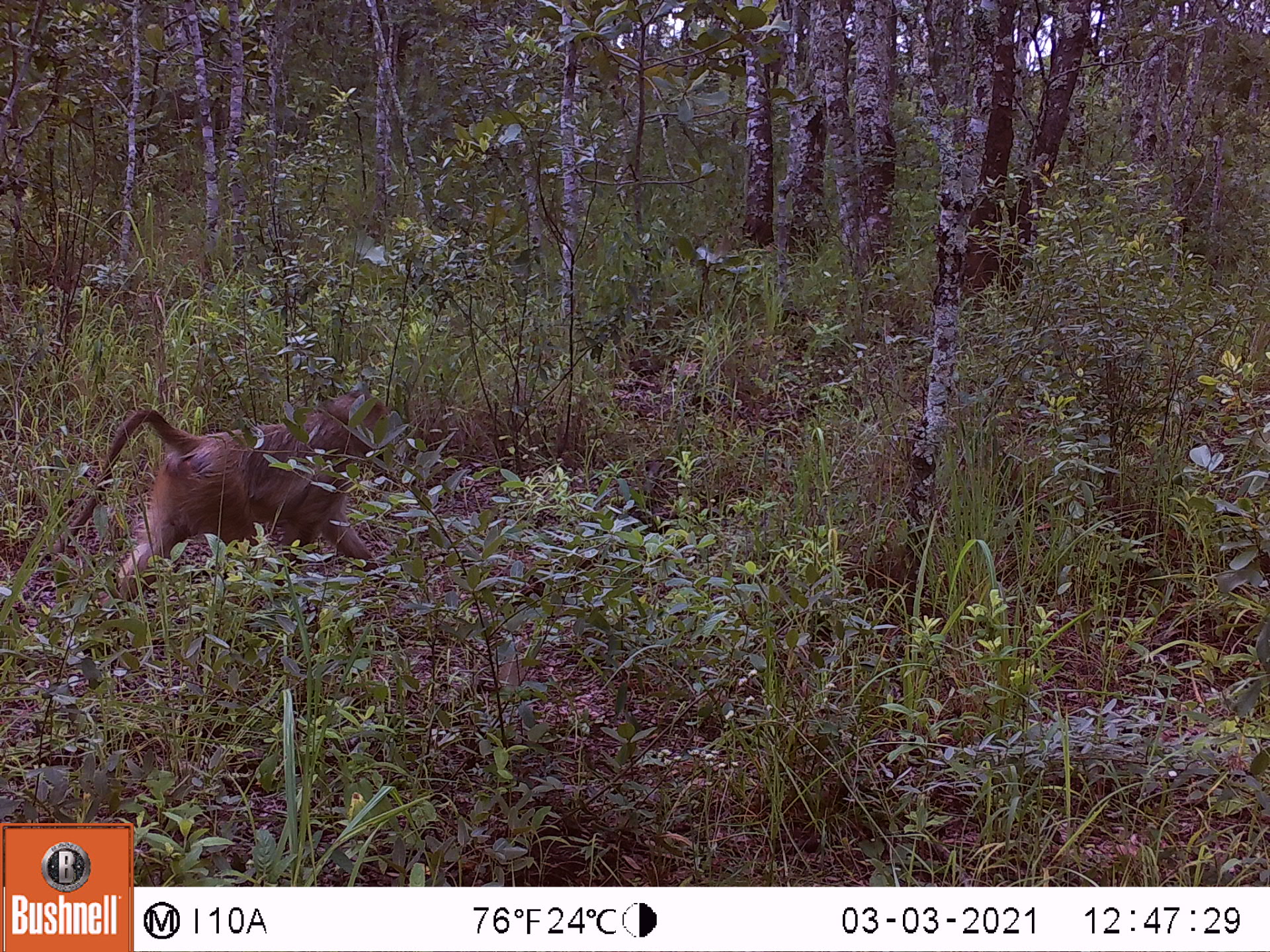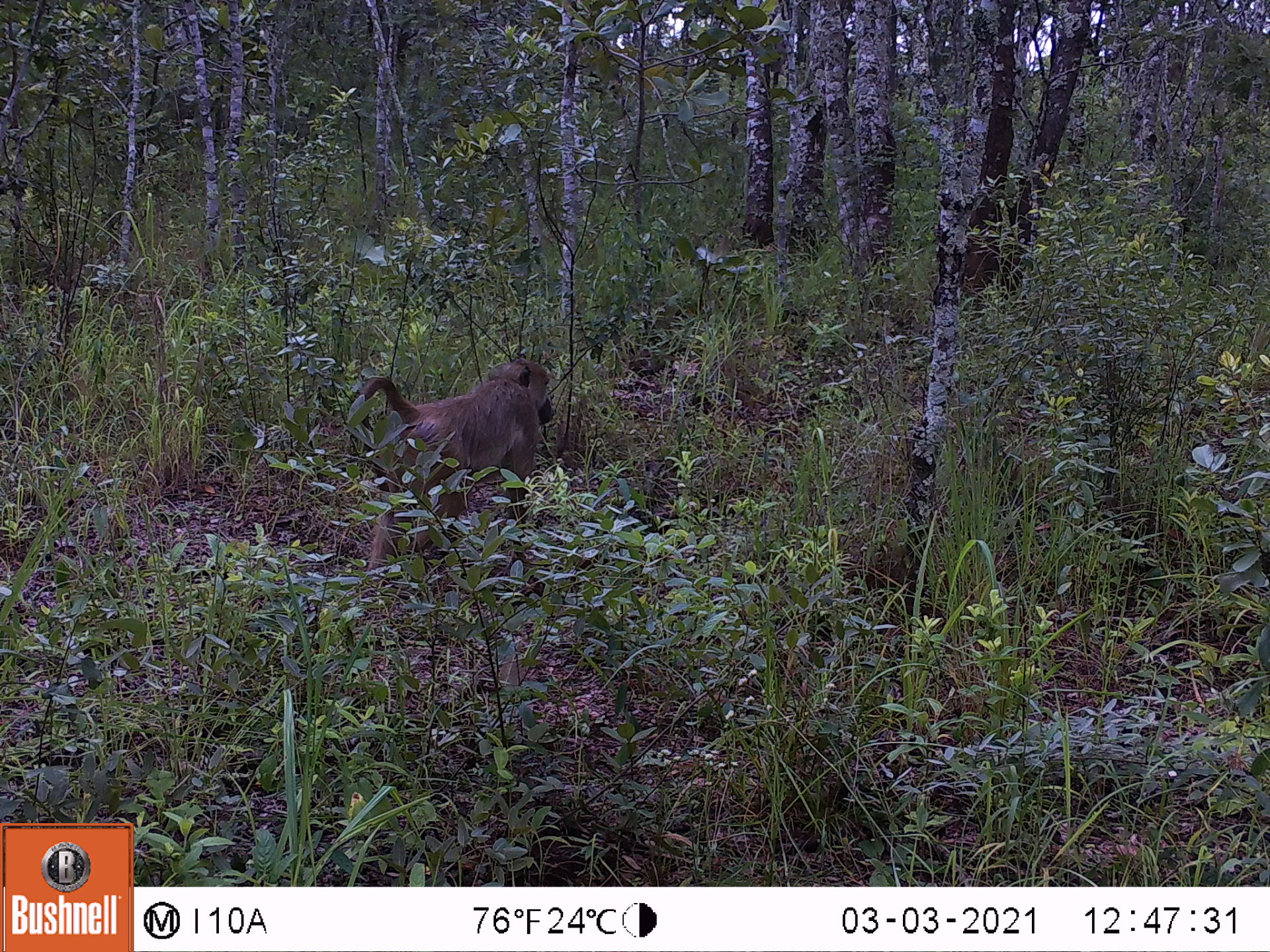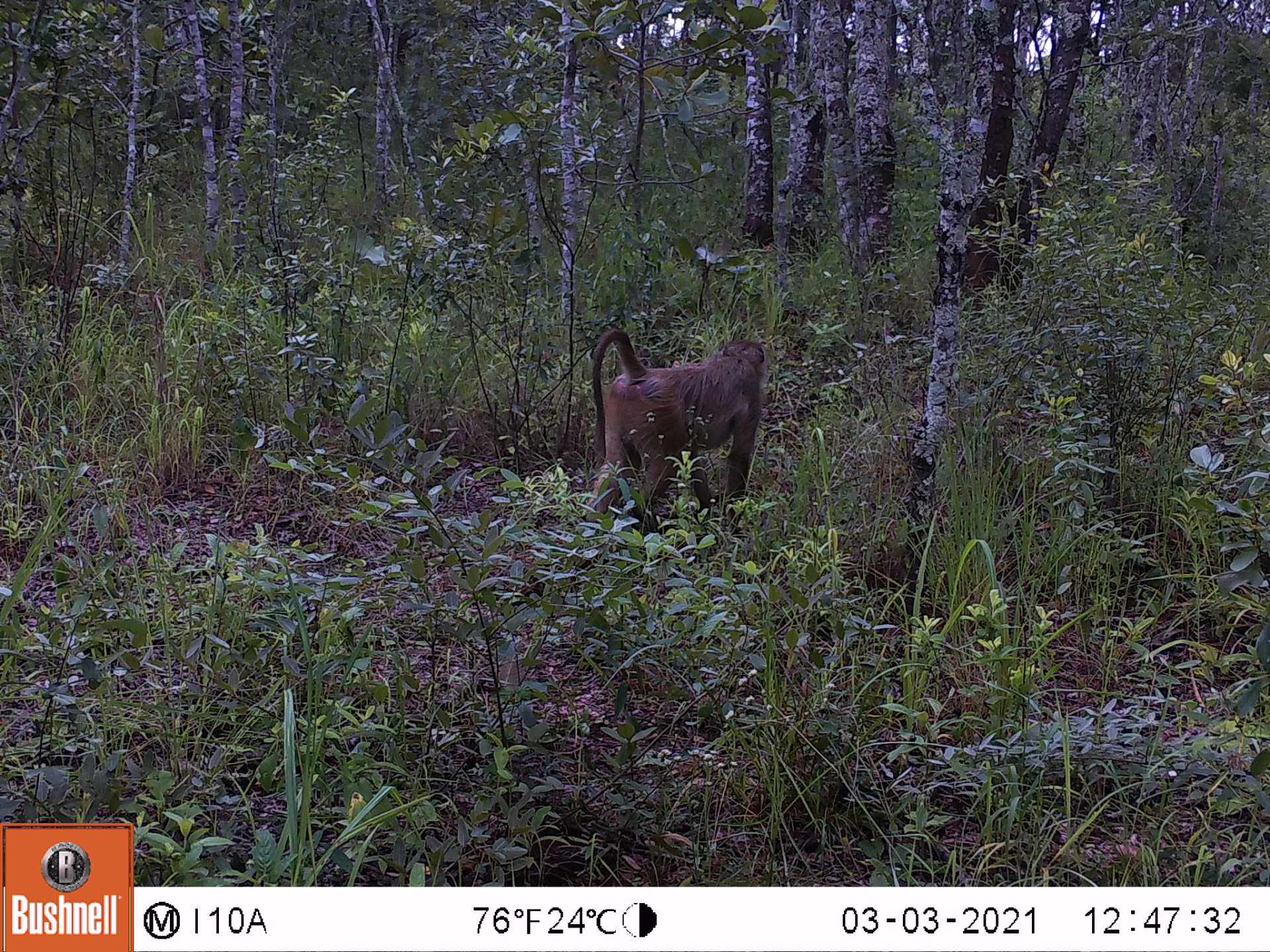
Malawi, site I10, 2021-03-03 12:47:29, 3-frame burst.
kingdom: Animalia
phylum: Chordata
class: Mammalia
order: Primates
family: Cercopithecidae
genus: Papio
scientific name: Papio cynocephalus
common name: yellow baboon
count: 1